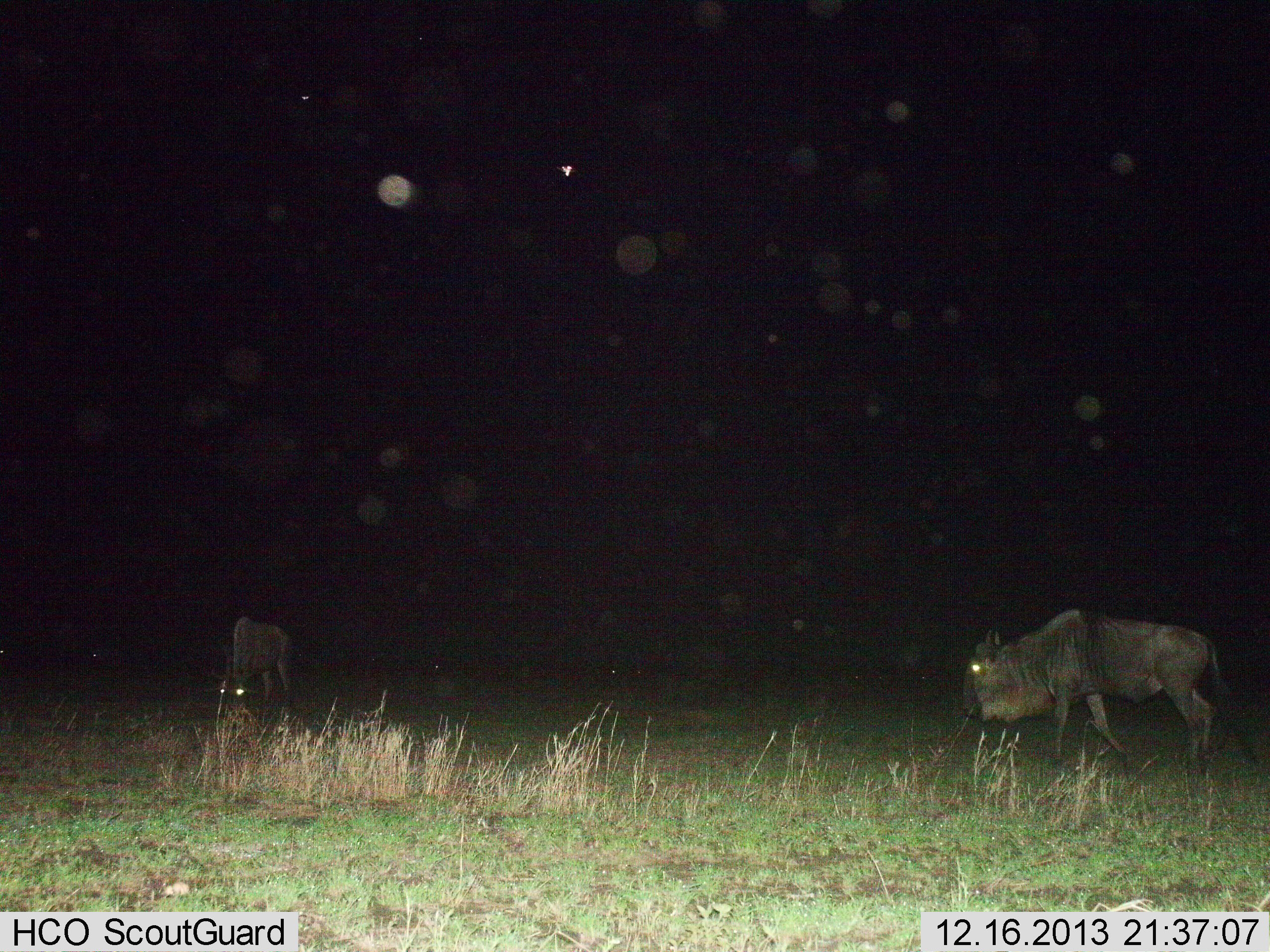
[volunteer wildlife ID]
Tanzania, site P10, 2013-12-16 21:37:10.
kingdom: Animalia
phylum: Chordata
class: Mammalia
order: Artiodactyla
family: Bovidae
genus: Connochaetes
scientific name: Connochaetes taurinus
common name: blue wildebeest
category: wildebeest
Wildebeest (blue wildebeest) (Connochaetes taurinus), count 2. Behavior (volunteer vote fractions): standing 50%, resting 0%, moving 60%, interacting 0%. Young present (vote fraction): 0%. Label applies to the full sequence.